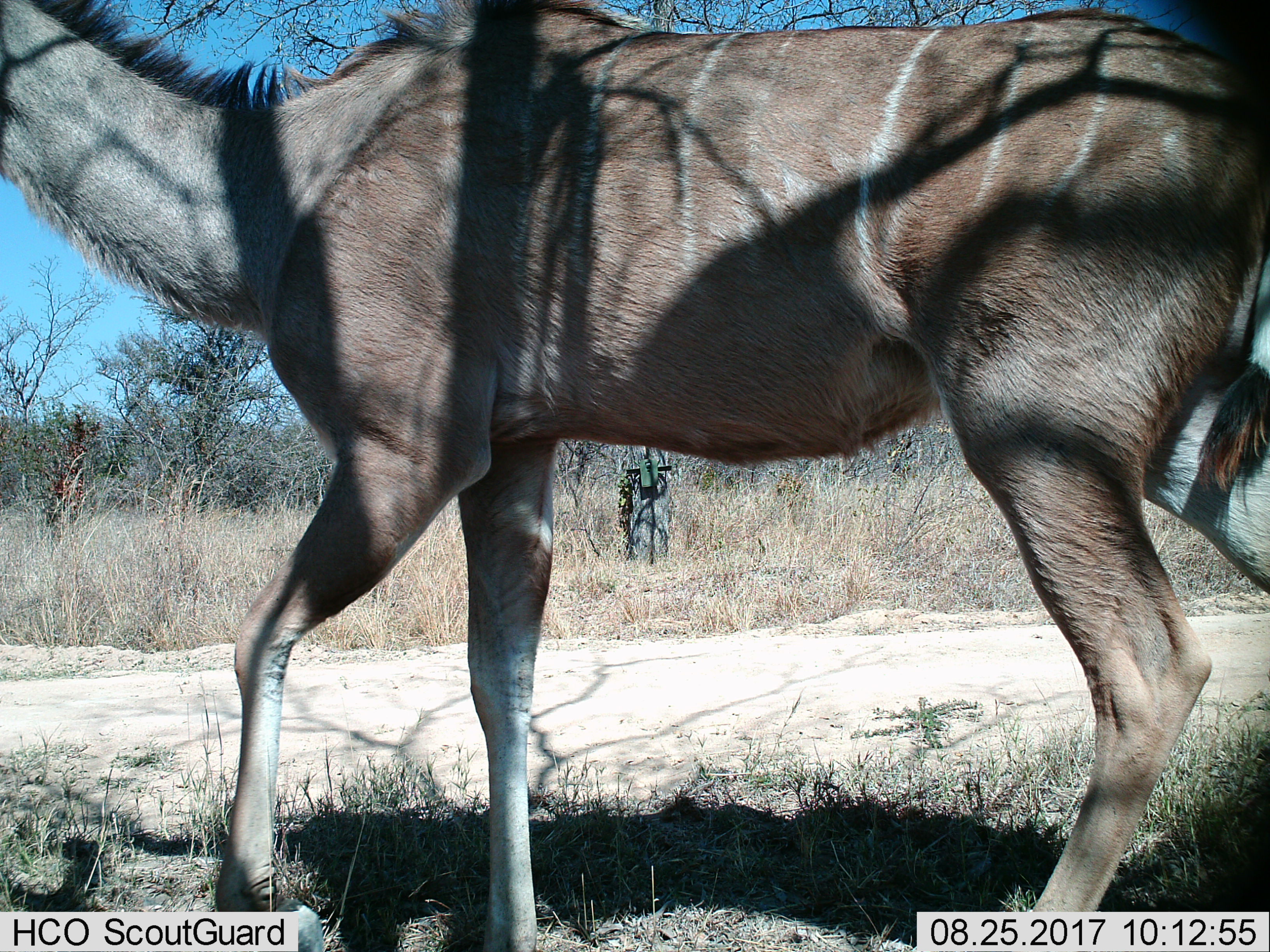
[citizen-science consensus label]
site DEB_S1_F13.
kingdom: Animalia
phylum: Chordata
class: Mammalia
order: Artiodactyla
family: Bovidae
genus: Tragelaphus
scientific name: Tragelaphus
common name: kudu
Kudu (Tragelaphus), count 1. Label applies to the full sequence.